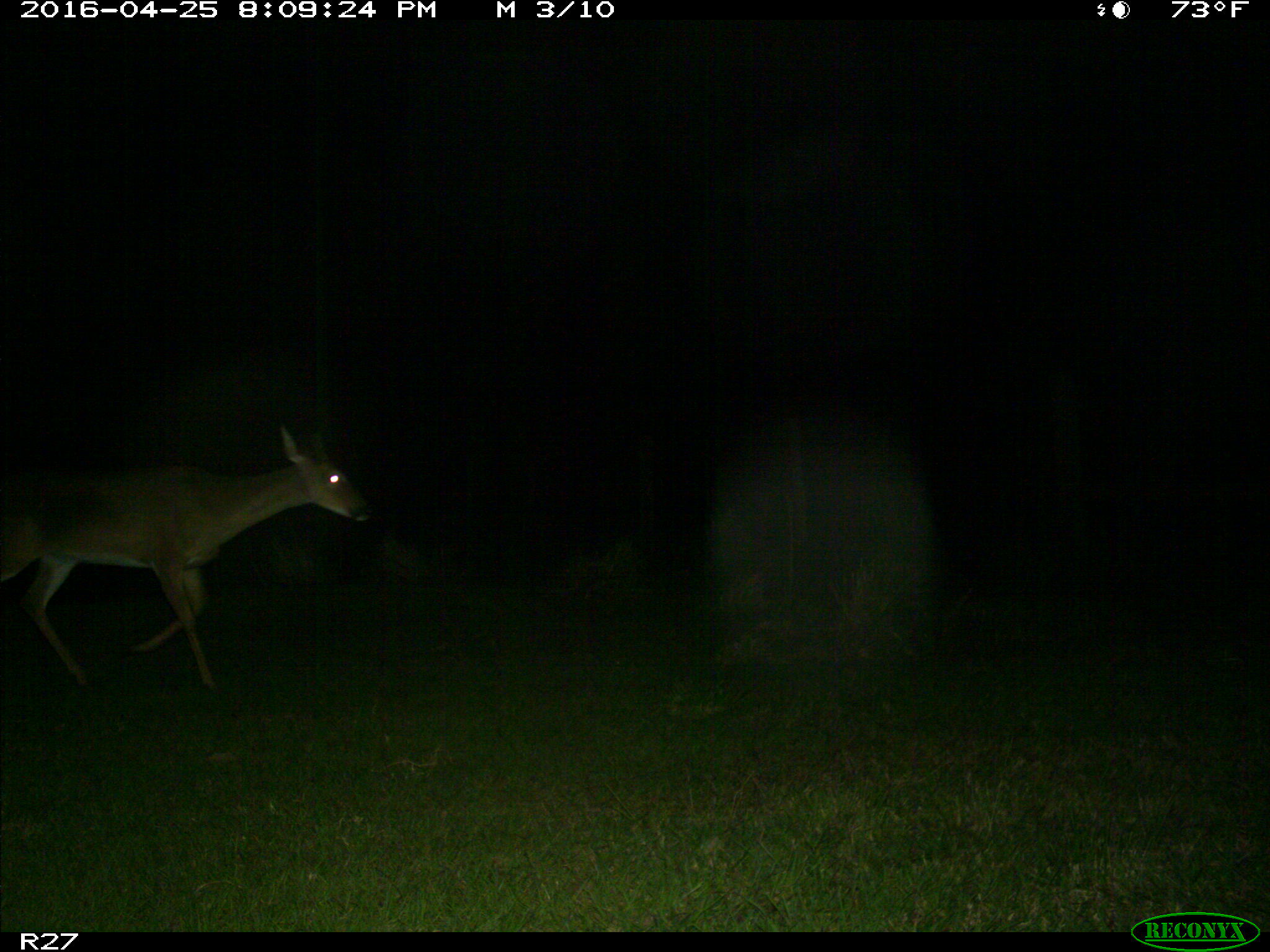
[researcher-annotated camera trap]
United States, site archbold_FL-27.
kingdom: Animalia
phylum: Chordata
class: Mammalia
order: Artiodactyla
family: Cervidae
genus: Odocoileus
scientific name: Odocoileus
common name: deer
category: unidentified deer